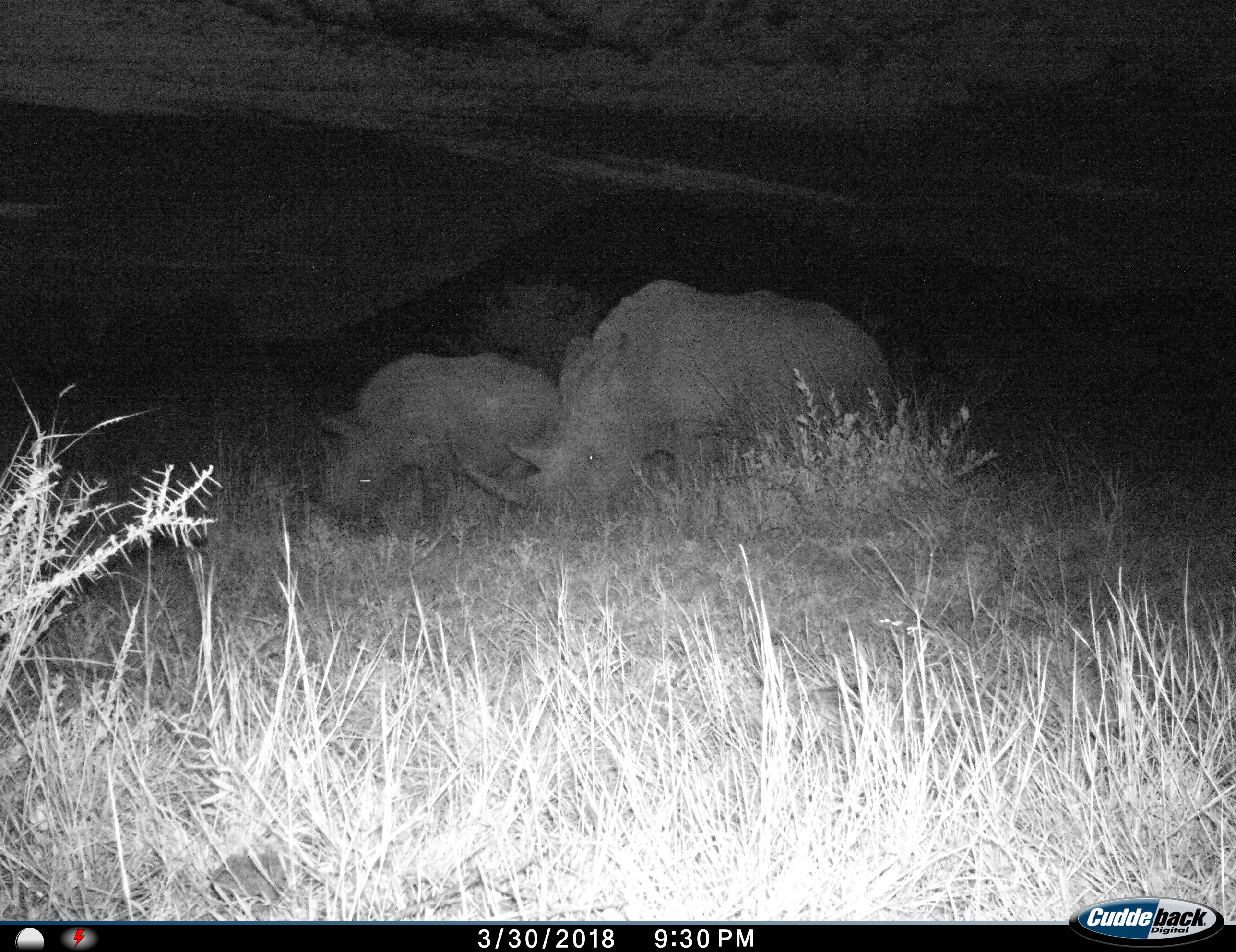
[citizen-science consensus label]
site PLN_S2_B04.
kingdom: Animalia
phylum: Chordata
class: Mammalia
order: Perissodactyla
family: Rhinocerotidae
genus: Ceratotherium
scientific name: Ceratotherium simum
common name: white rhinoceros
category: rhinoceroswhite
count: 2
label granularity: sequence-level